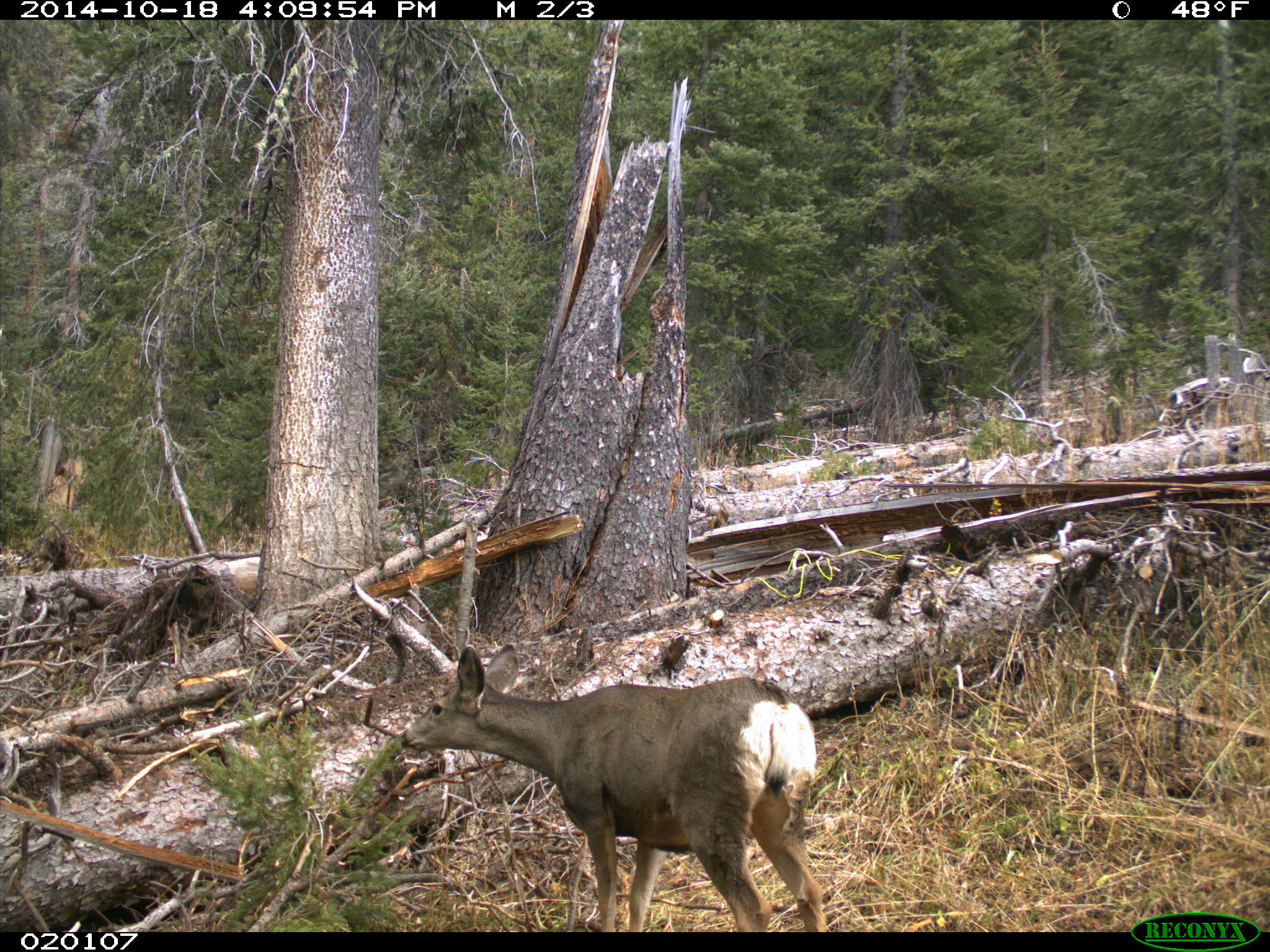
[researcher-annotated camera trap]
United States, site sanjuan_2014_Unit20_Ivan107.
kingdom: Animalia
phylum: Chordata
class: Mammalia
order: Artiodactyla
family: Cervidae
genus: Odocoileus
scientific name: Odocoileus hemionus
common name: mule deer